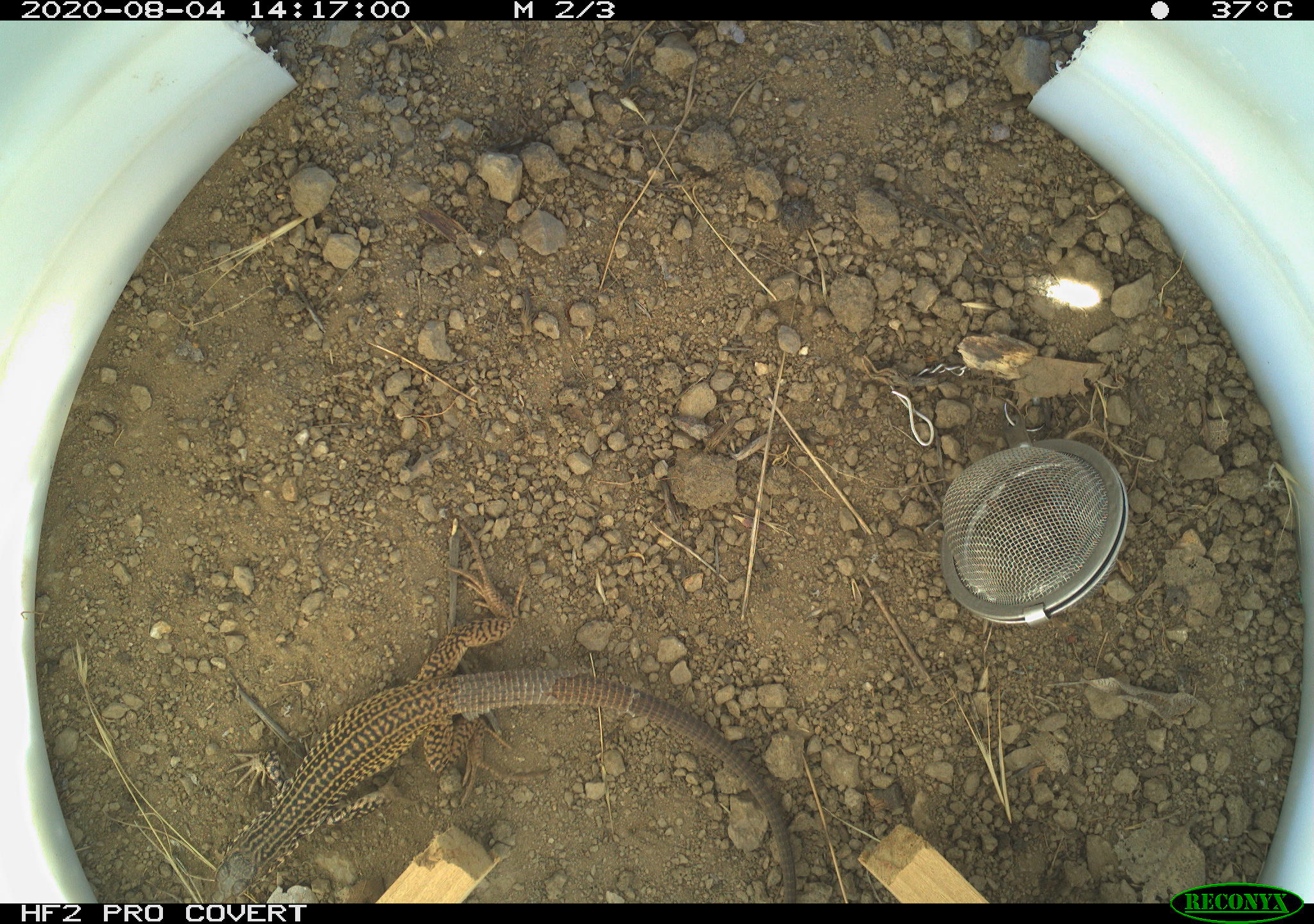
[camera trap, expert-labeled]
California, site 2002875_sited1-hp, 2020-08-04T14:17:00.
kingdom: Animalia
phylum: Chordata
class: Reptilia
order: Squamata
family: Teiidae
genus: Aspidoscelis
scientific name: Aspidoscelis tigris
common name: western whiptail